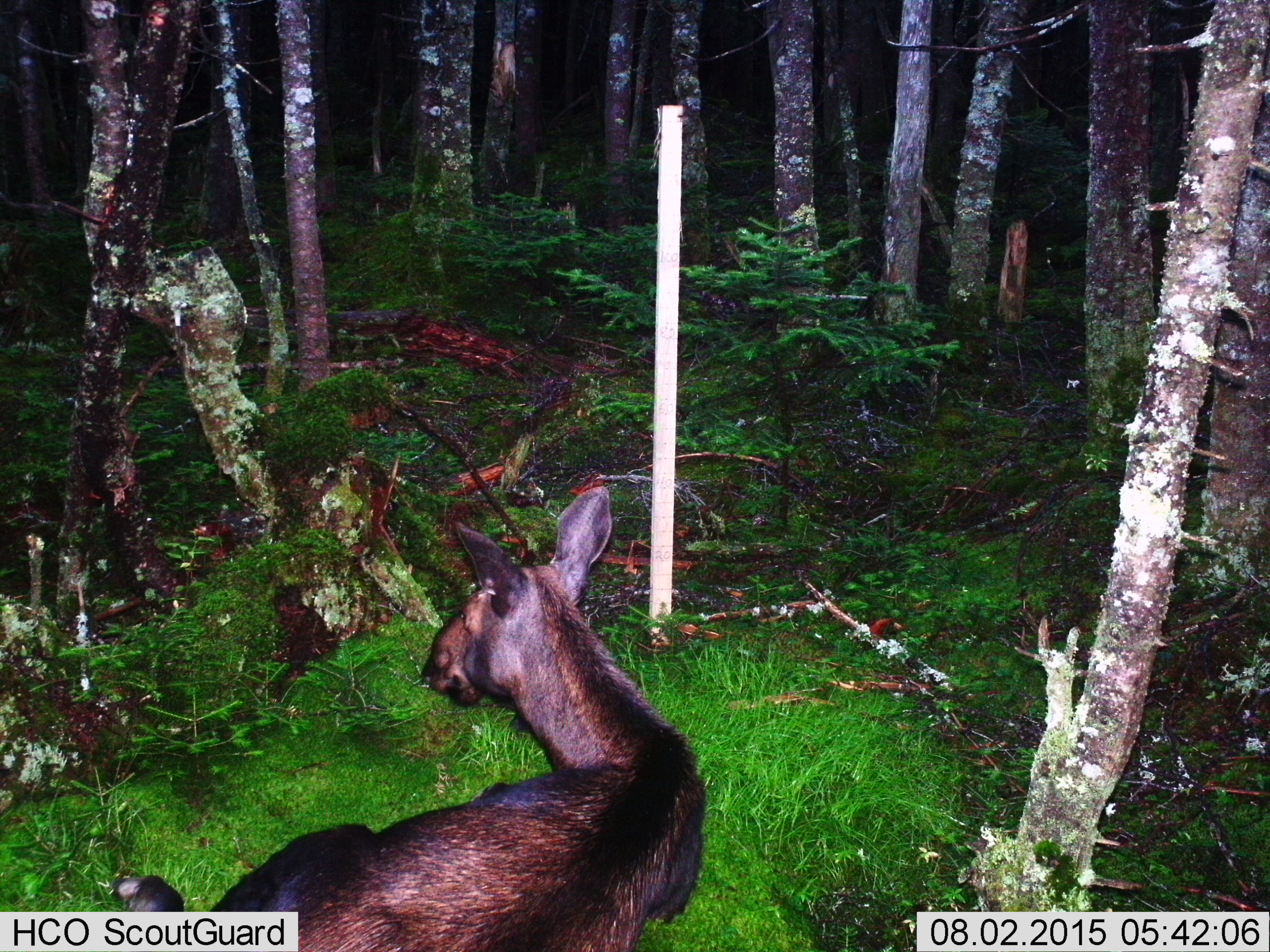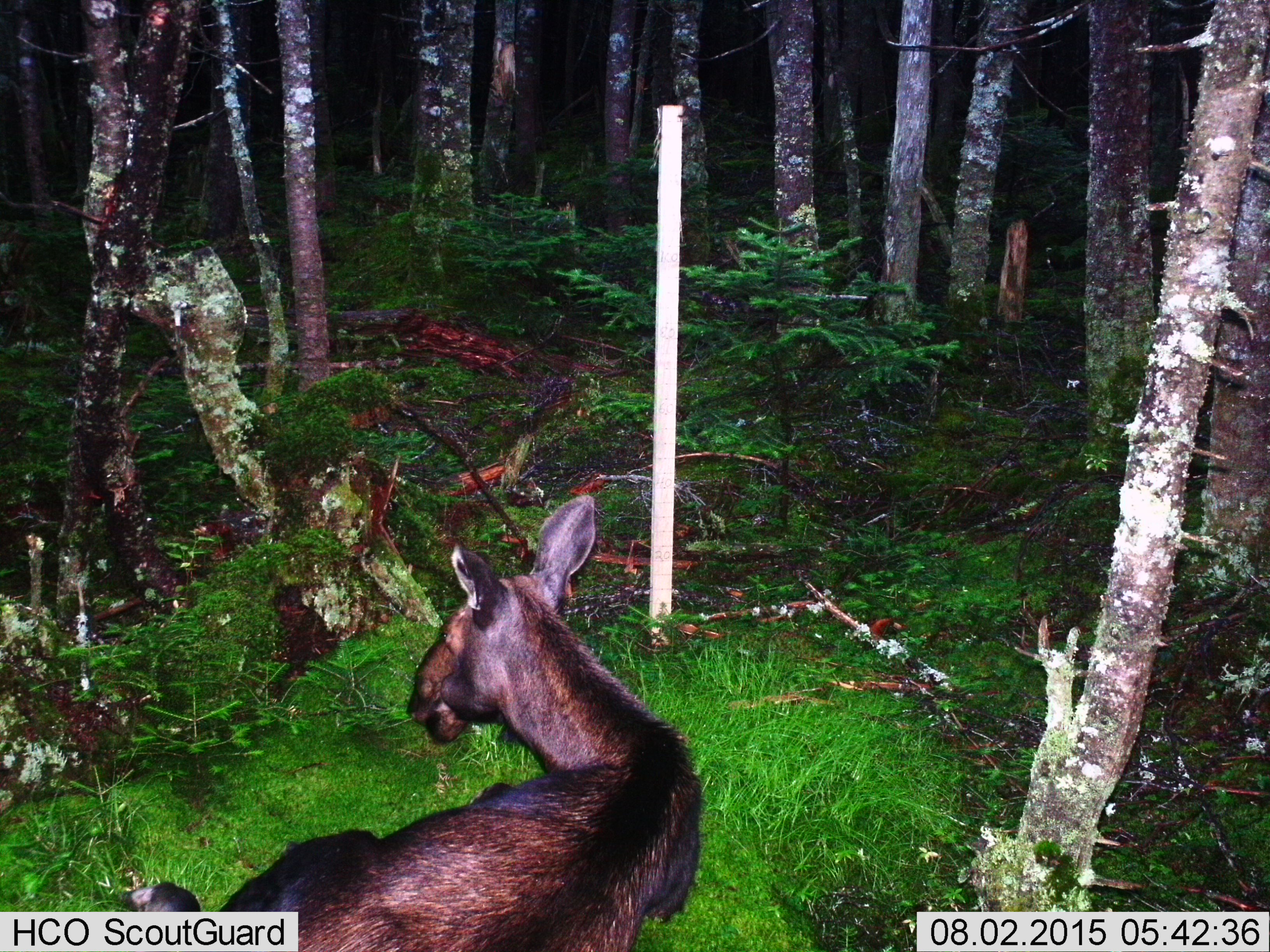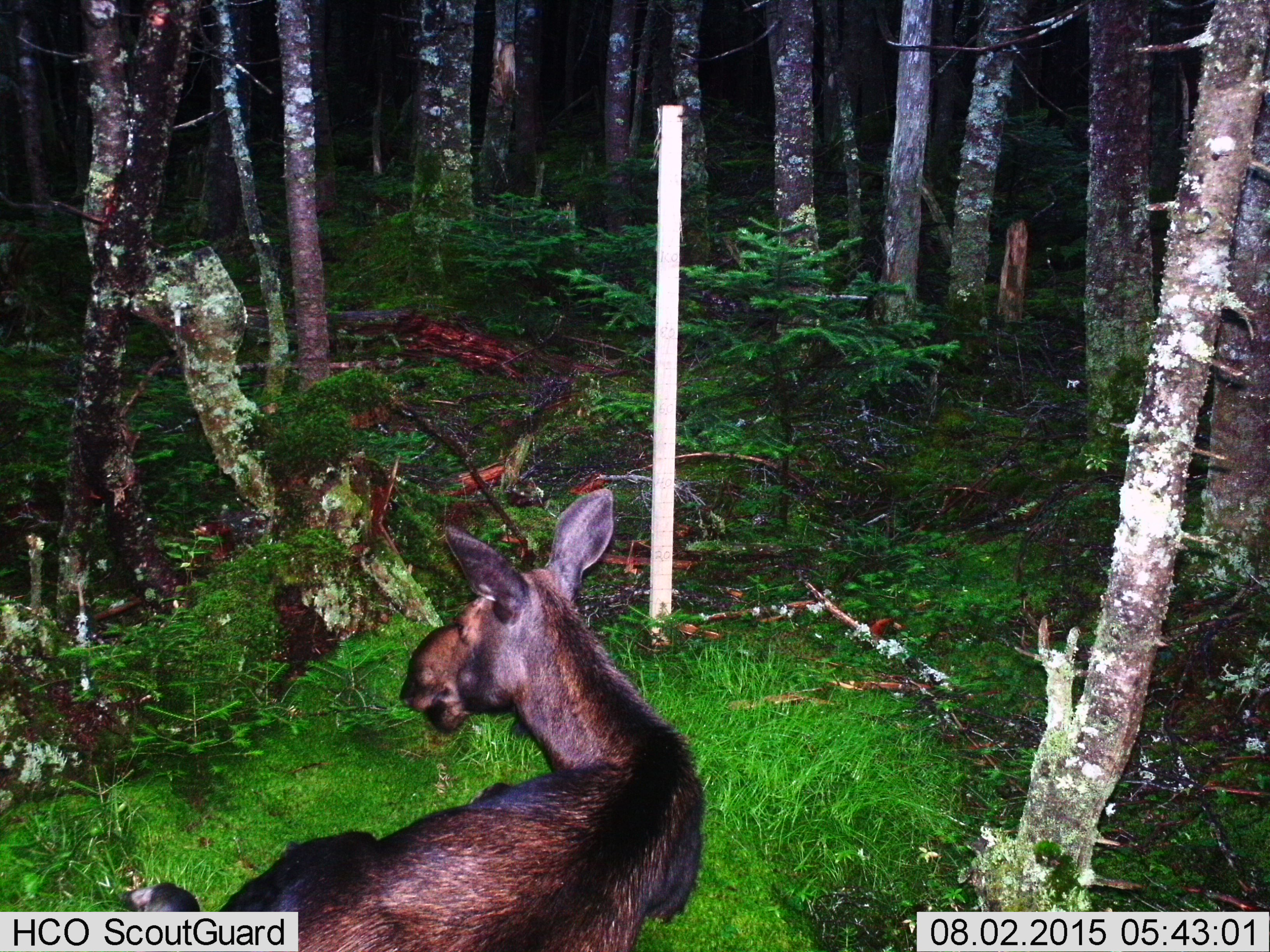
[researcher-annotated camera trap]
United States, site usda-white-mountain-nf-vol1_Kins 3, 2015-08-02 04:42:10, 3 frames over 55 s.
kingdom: Animalia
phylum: Chordata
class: Mammalia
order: Artiodactyla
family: Cervidae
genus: Alces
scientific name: Alces alces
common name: moose